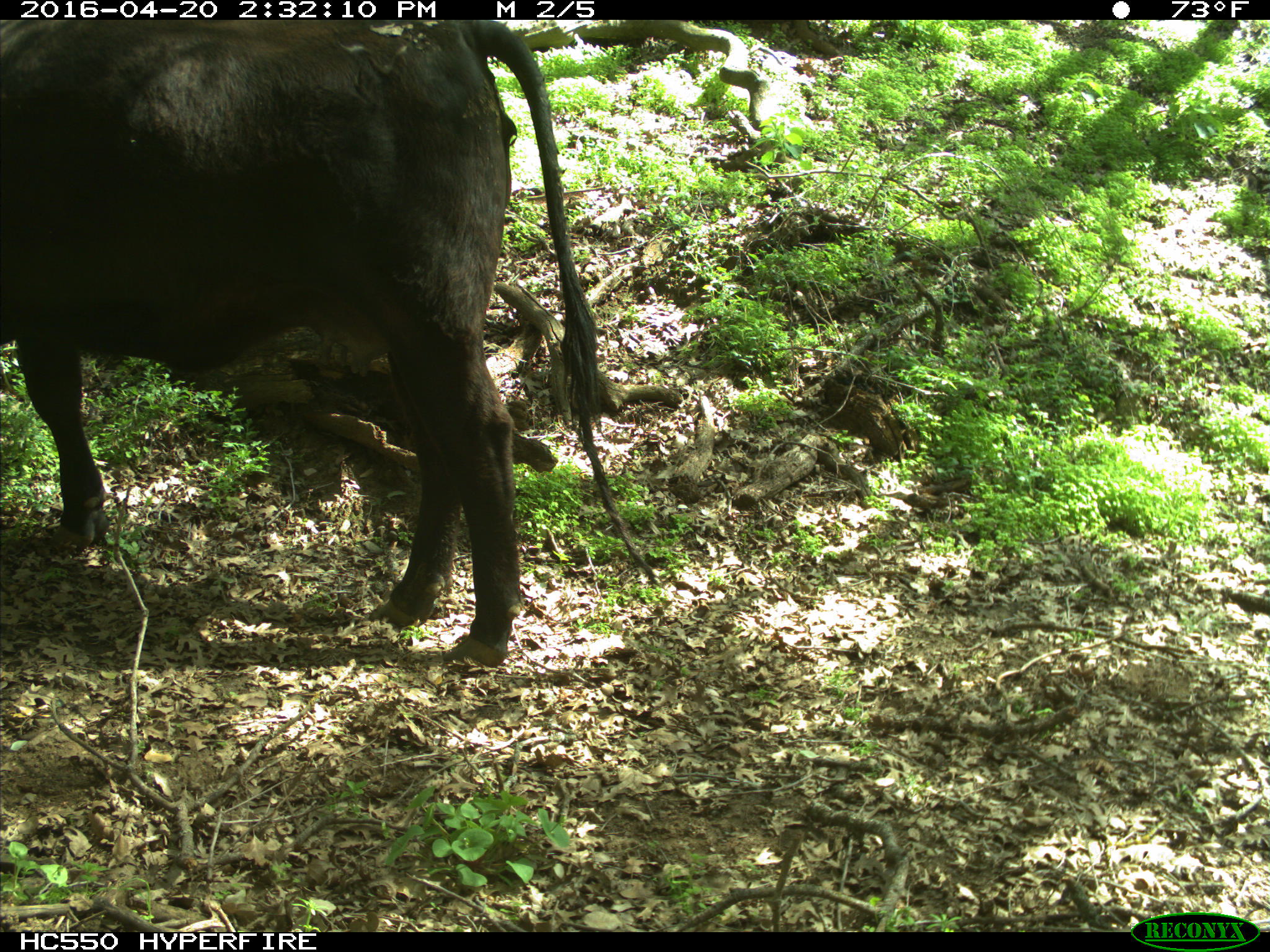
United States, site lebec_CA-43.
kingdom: Animalia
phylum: Chordata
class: Mammalia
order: Artiodactyla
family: Bovidae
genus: Bos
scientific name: Bos taurus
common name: domestic cow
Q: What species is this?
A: Bos taurus (domestic cow).